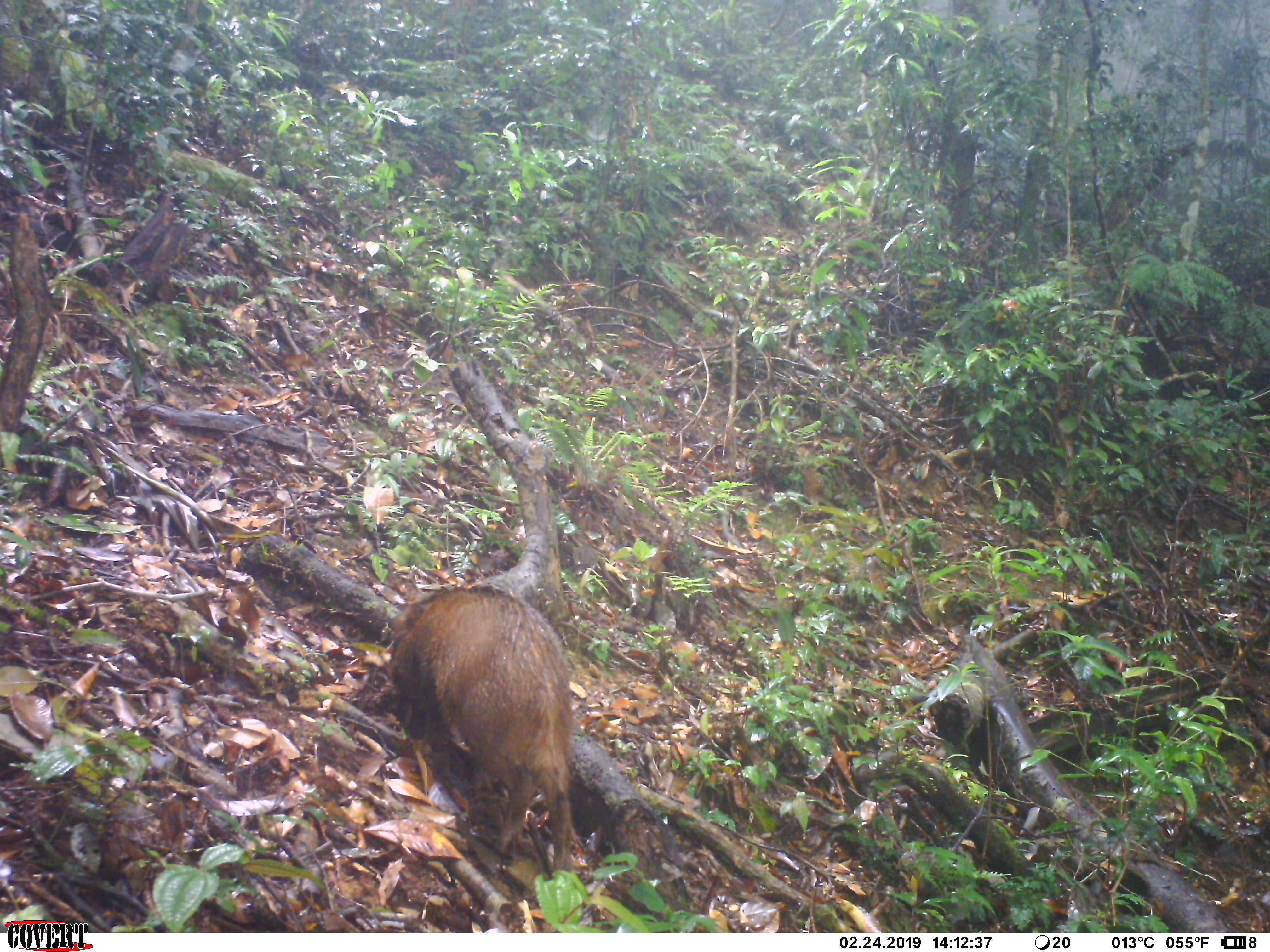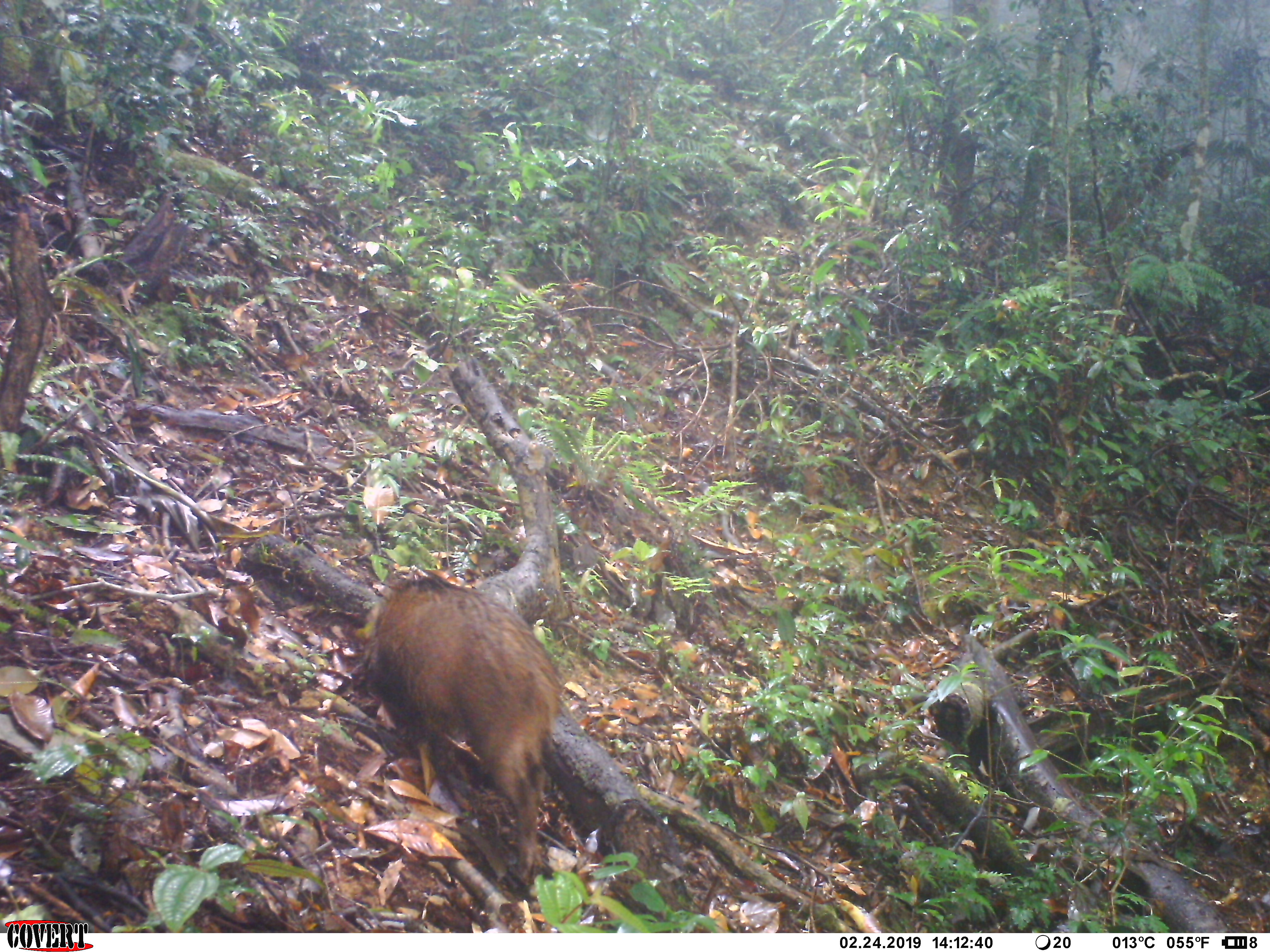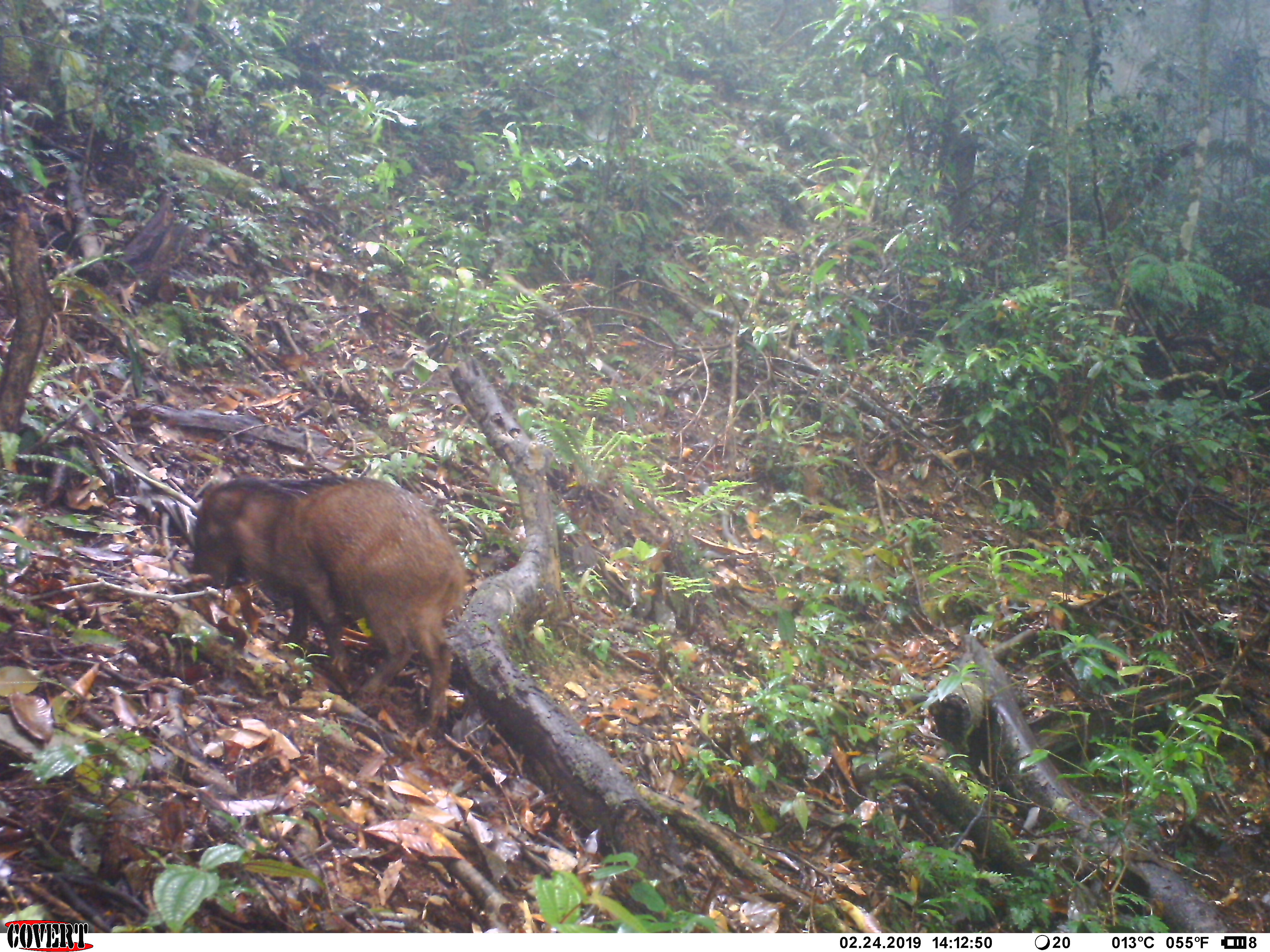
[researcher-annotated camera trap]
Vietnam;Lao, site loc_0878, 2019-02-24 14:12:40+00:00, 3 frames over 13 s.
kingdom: Animalia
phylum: Chordata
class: Mammalia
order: Artiodactyla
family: Suidae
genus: Sus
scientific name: Sus scrofa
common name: eurasian wild pig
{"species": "eurasian wild pig (Sus scrofa)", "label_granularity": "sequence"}